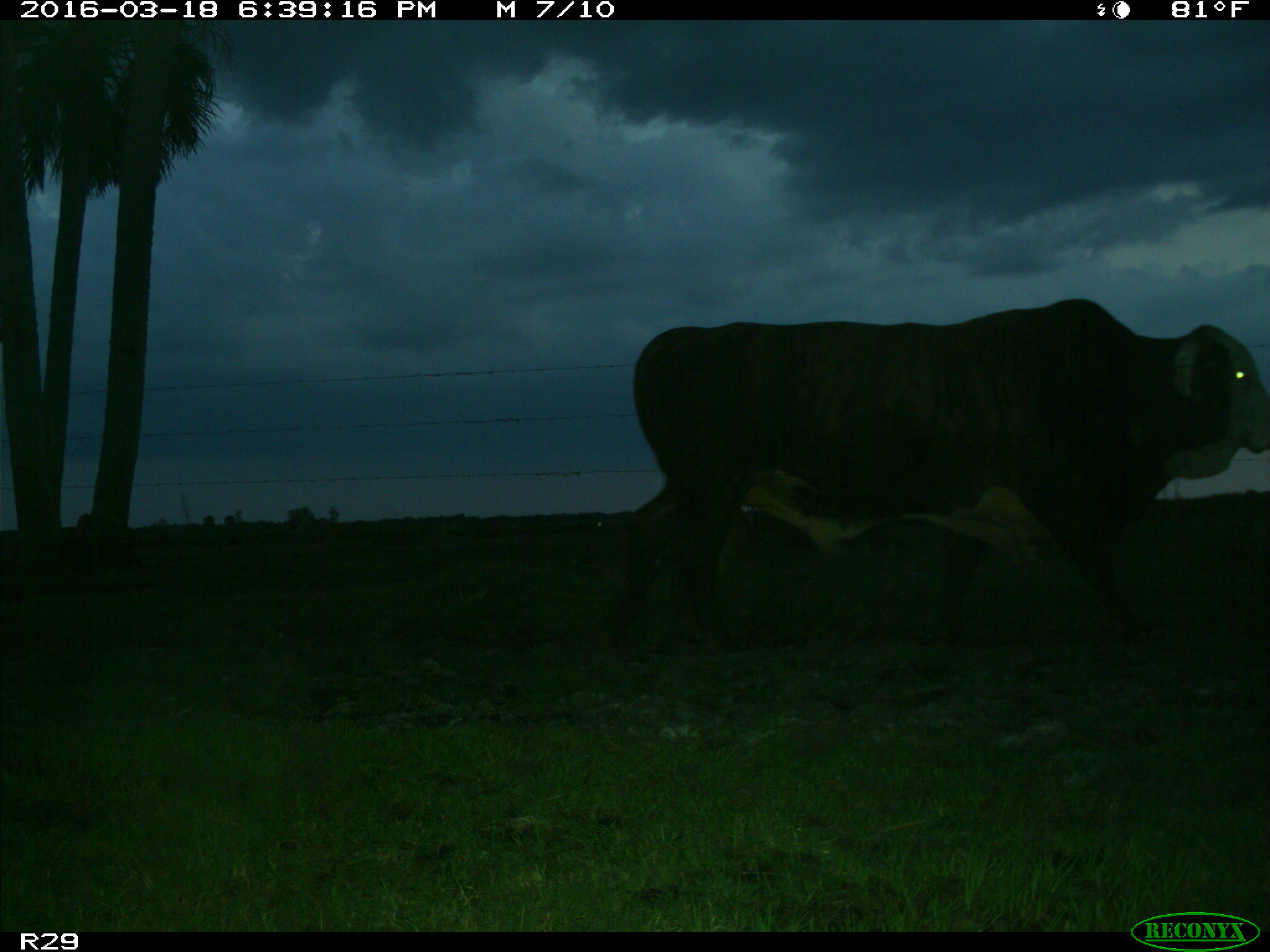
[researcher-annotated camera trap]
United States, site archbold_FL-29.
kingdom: Animalia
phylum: Chordata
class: Mammalia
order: Artiodactyla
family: Bovidae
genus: Bos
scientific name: Bos taurus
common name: domestic cow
Bos taurus (domestic cow).